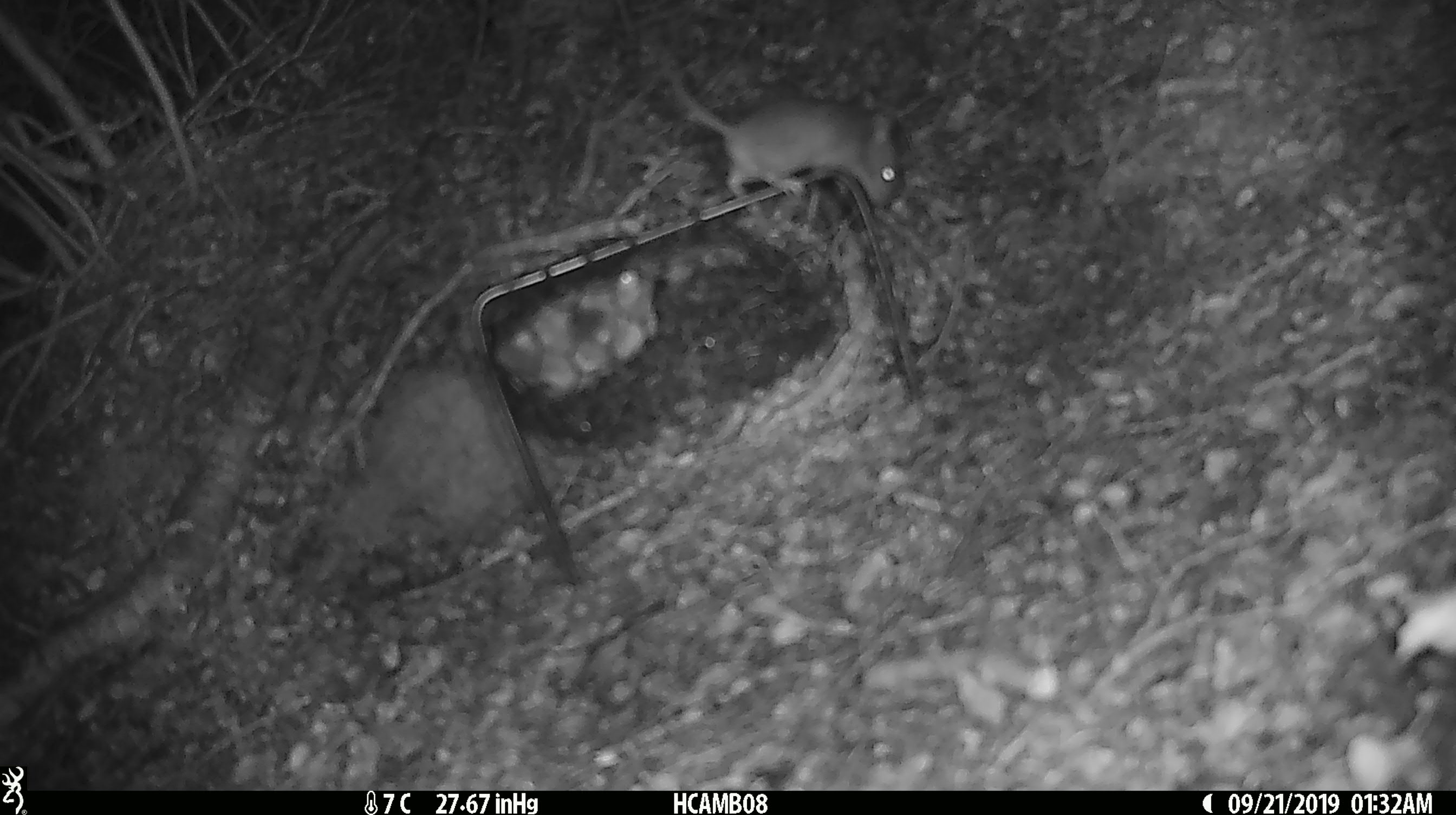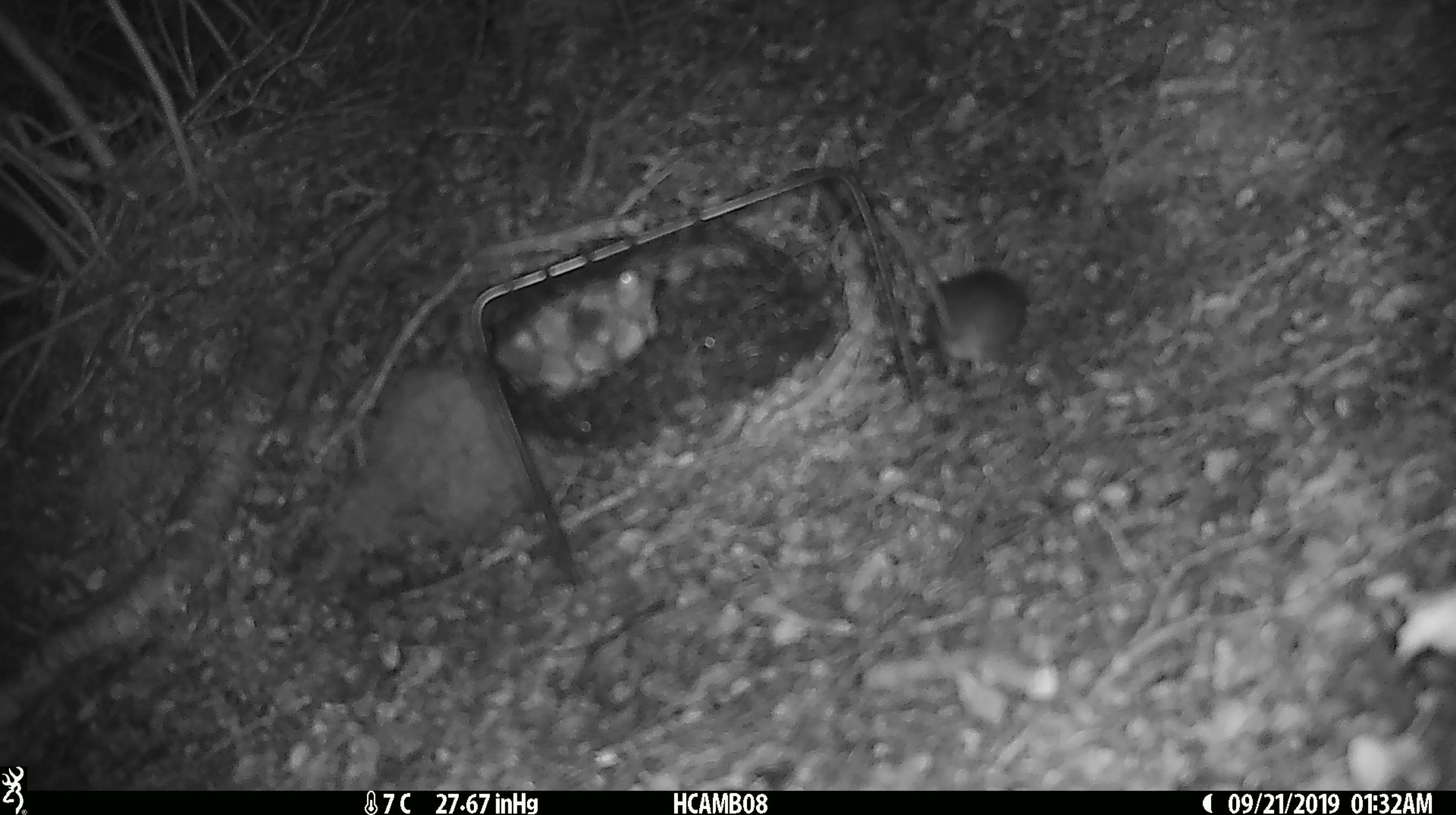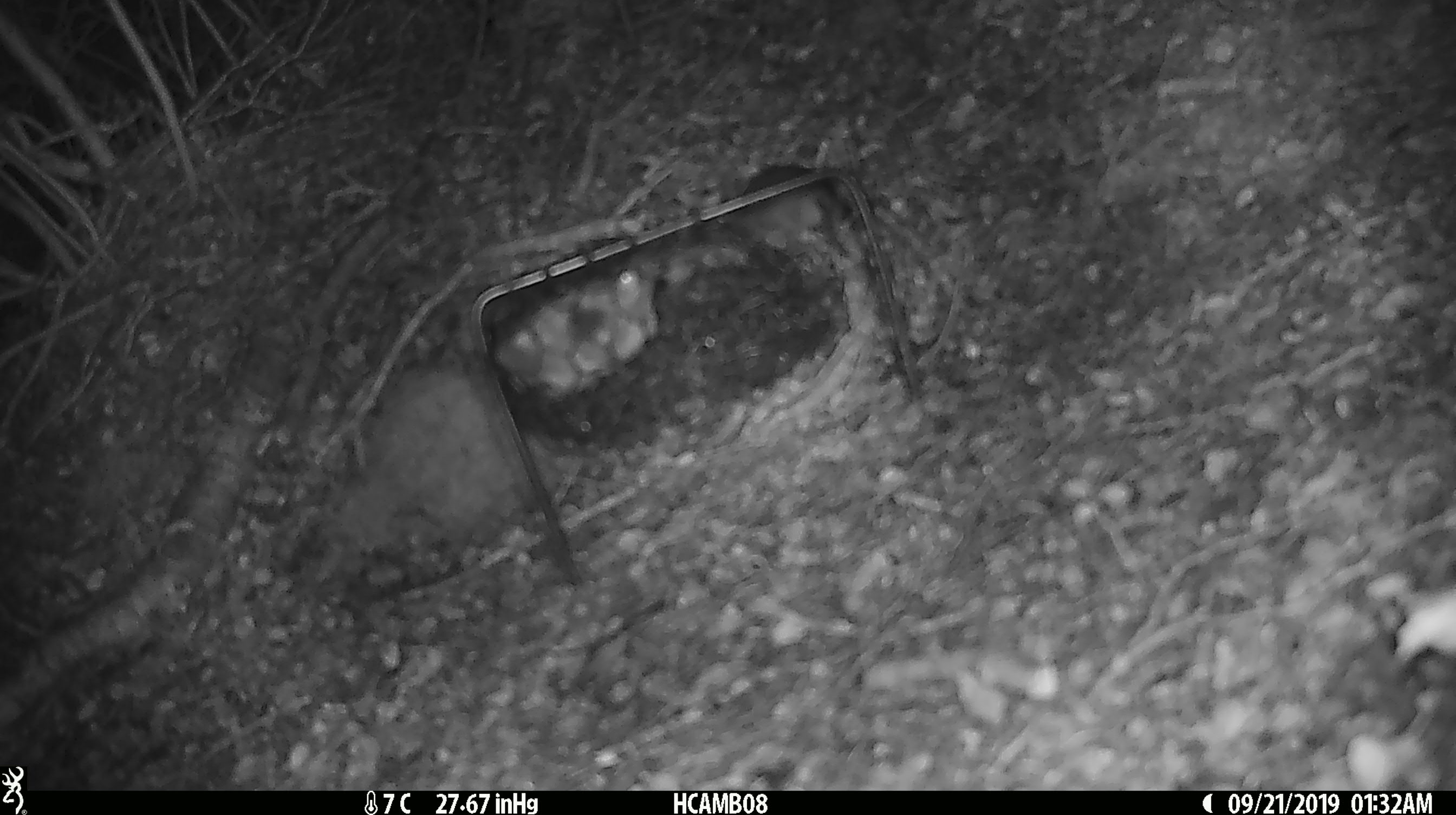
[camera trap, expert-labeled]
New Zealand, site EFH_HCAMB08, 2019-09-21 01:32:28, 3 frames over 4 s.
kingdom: Animalia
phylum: Chordata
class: Mammalia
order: Rodentia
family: Muridae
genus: Mus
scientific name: Mus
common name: mouse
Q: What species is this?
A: Mouse (Mus).